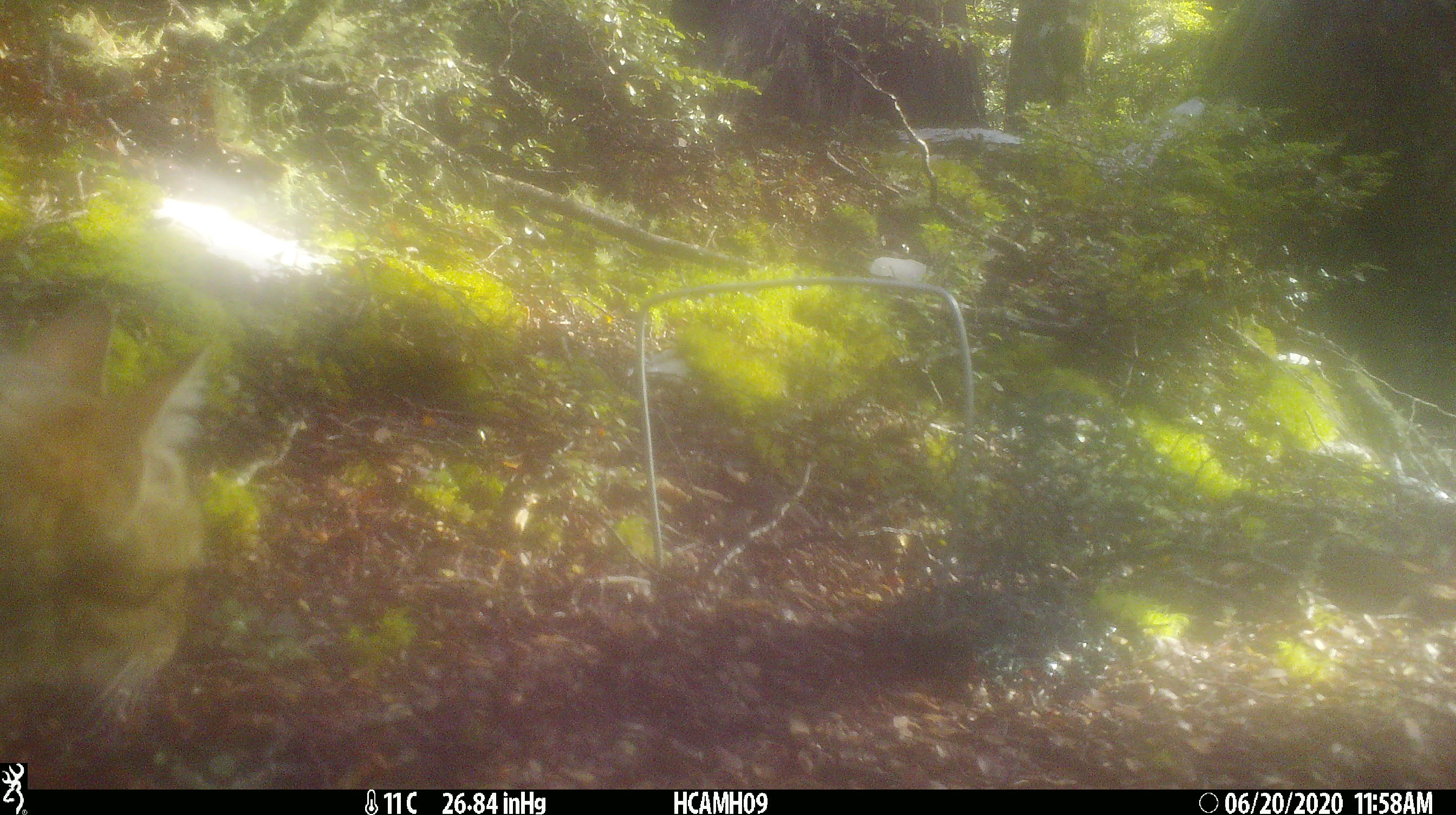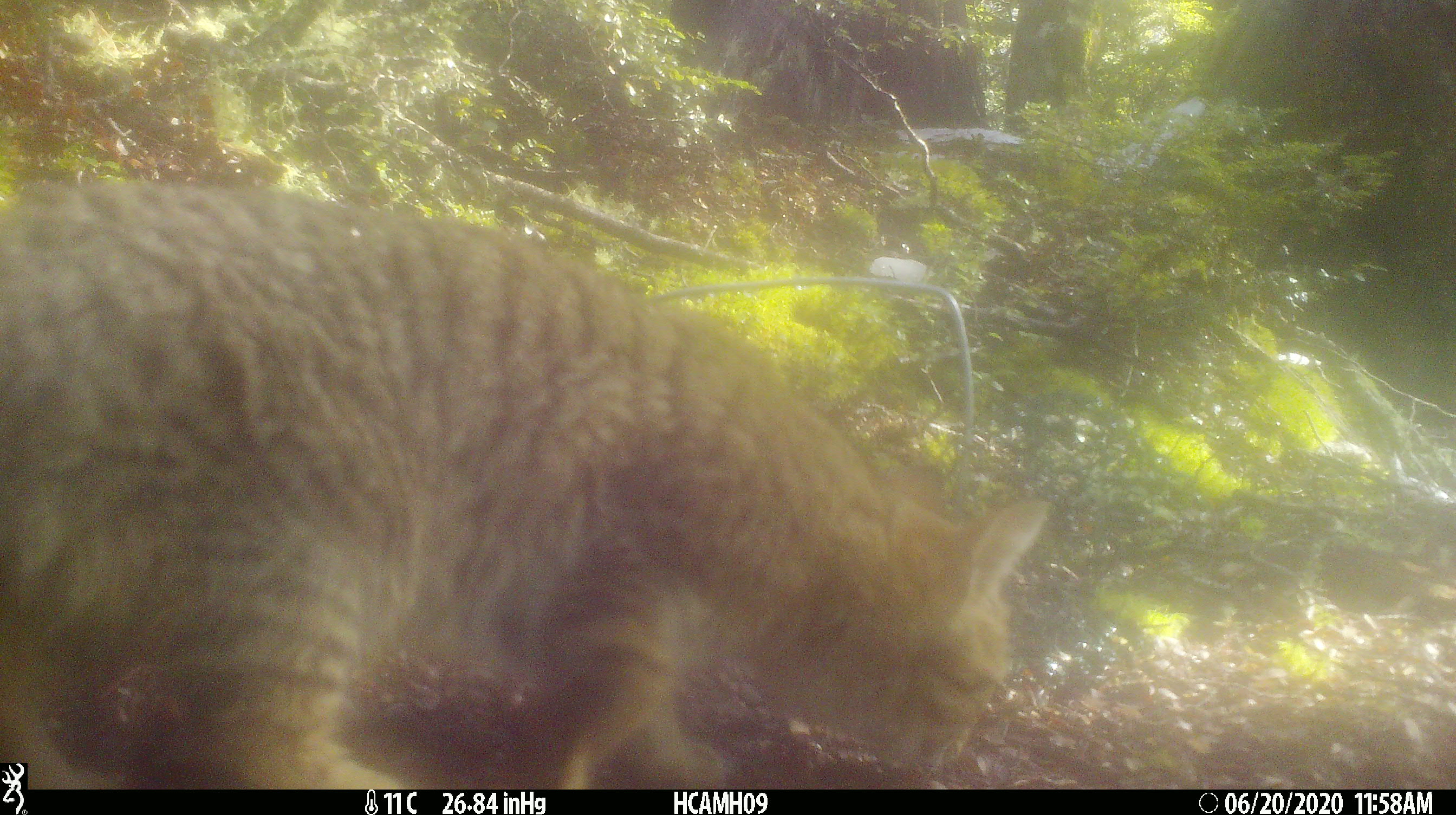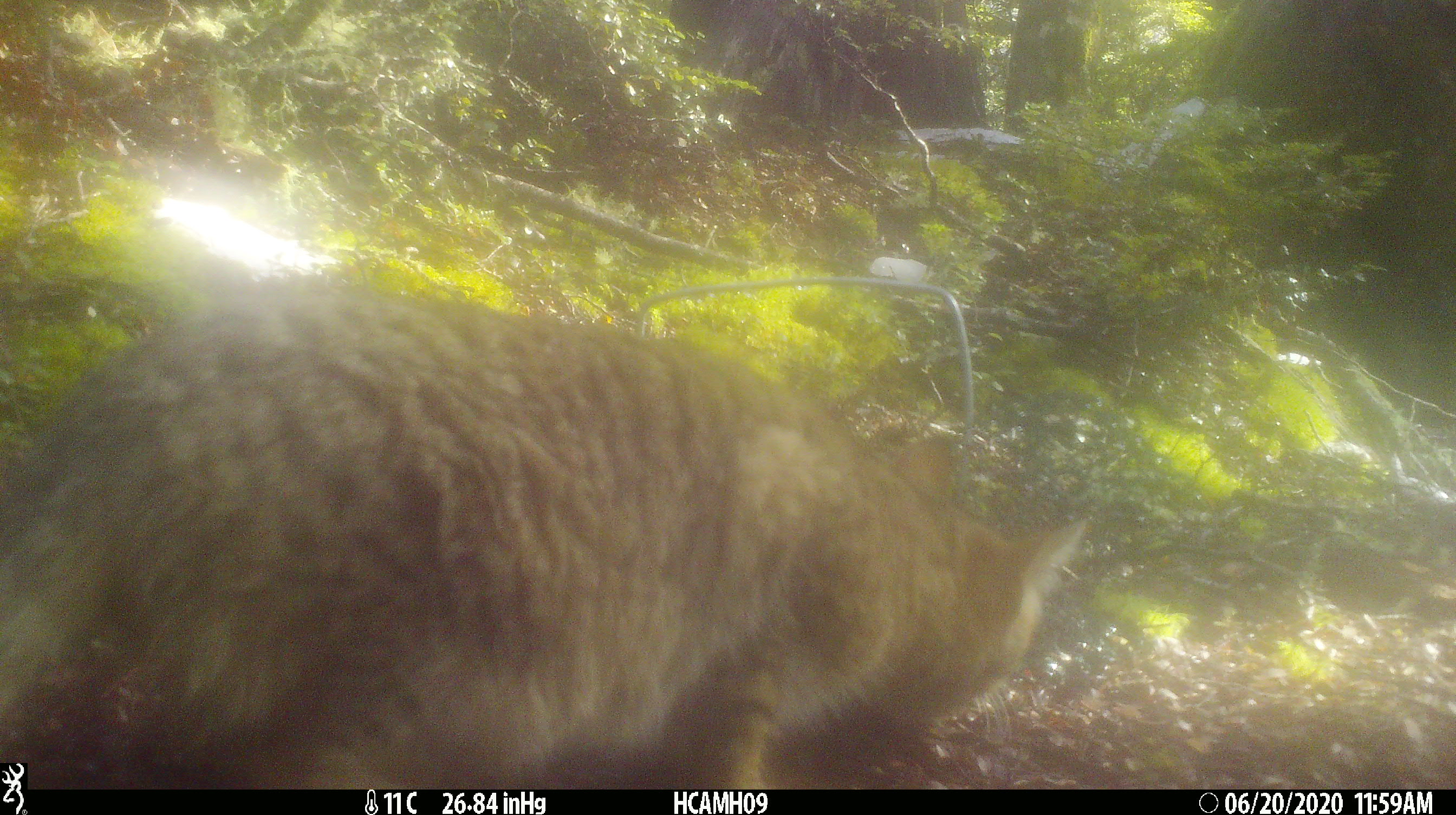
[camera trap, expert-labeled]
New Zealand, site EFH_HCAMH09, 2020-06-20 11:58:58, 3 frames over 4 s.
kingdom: Animalia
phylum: Chordata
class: Mammalia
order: Carnivora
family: Felidae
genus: Felis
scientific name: Felis catus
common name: domestic cat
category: cat